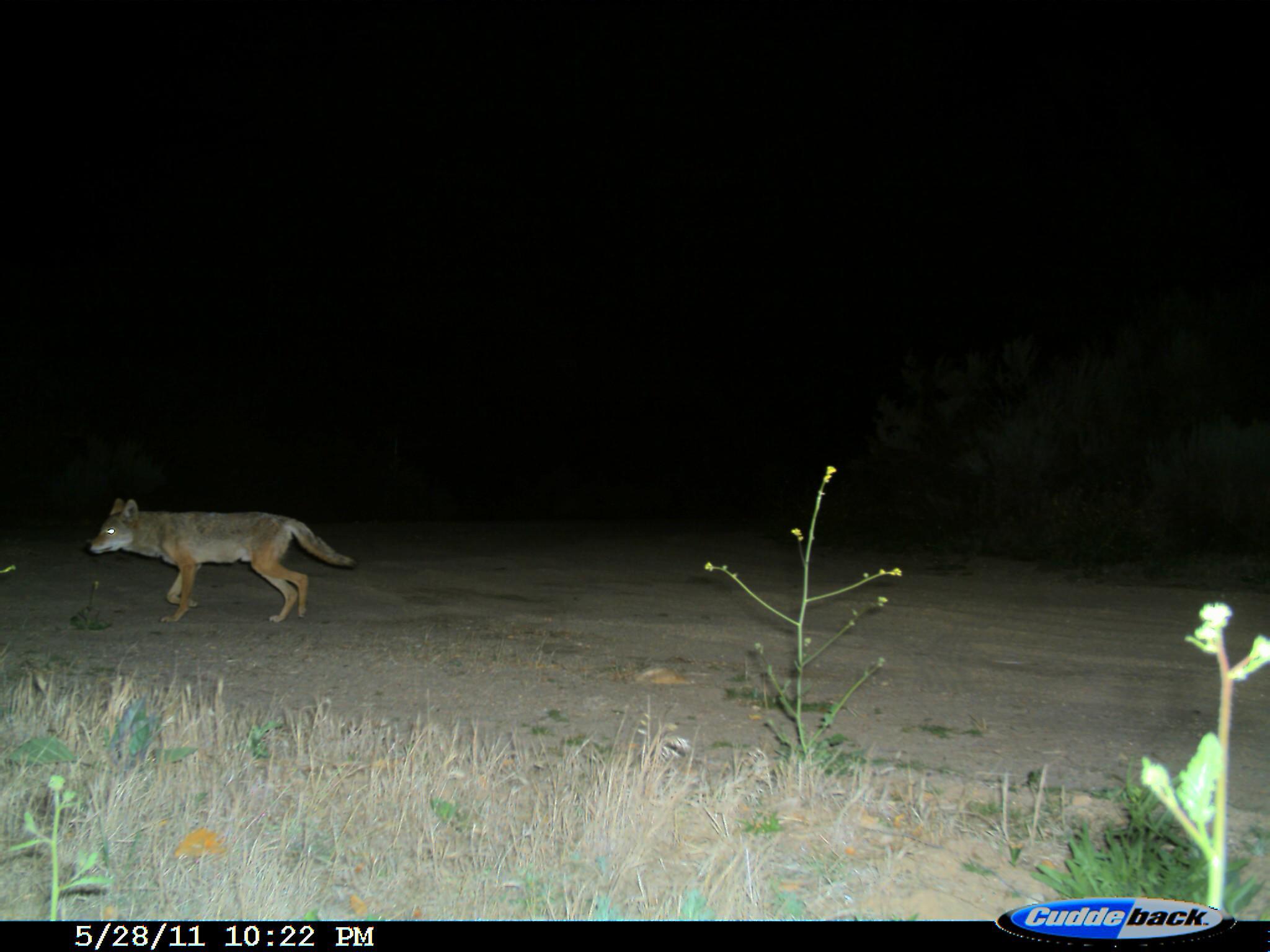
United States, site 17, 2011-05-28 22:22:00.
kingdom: Animalia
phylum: Chordata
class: Mammalia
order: Carnivora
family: Canidae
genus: Canis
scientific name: Canis latrans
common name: coyote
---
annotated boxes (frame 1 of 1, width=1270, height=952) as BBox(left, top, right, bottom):
coyote: BBox(87, 496, 359, 624)